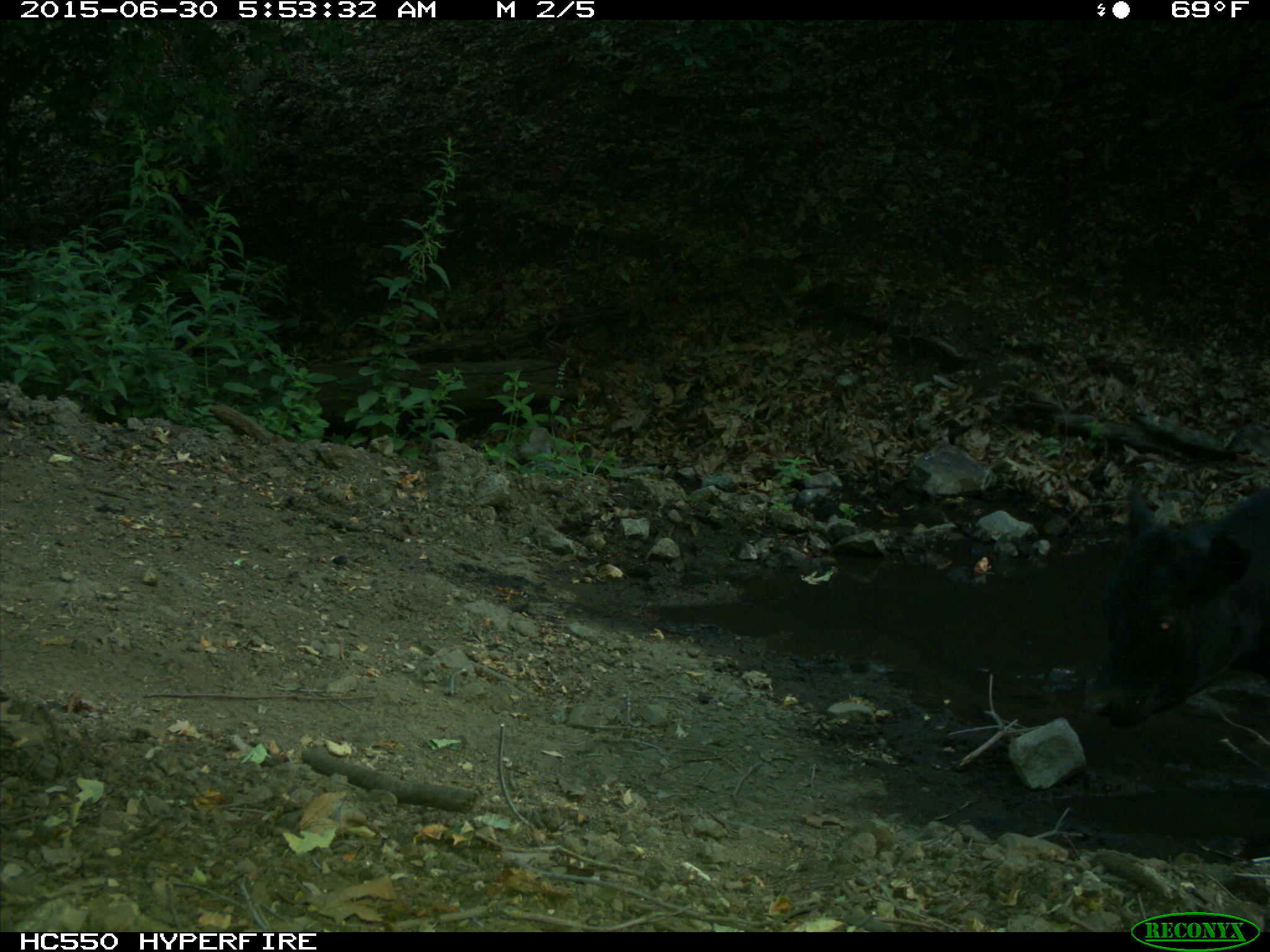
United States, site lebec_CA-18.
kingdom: Animalia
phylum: Chordata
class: Mammalia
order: Artiodactyla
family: Bovidae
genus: Bos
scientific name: Bos taurus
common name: domestic cow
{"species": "Bos taurus (domestic cow)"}